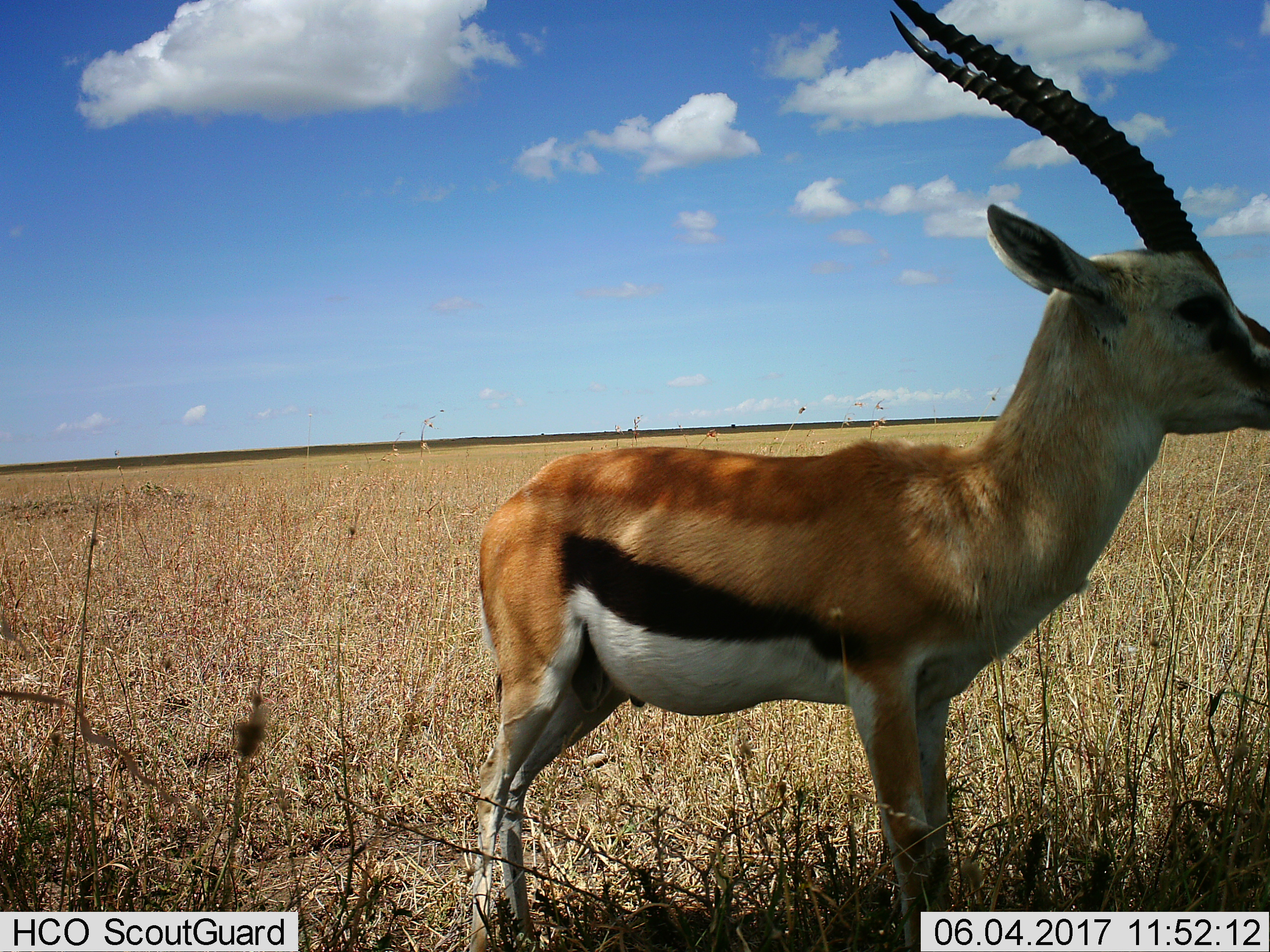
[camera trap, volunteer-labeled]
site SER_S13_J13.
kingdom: Animalia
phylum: Chordata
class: Mammalia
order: Artiodactyla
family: Bovidae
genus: Eudorcas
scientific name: Eudorcas thomsonii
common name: thomson's gazelle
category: gazellethomsons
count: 1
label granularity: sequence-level